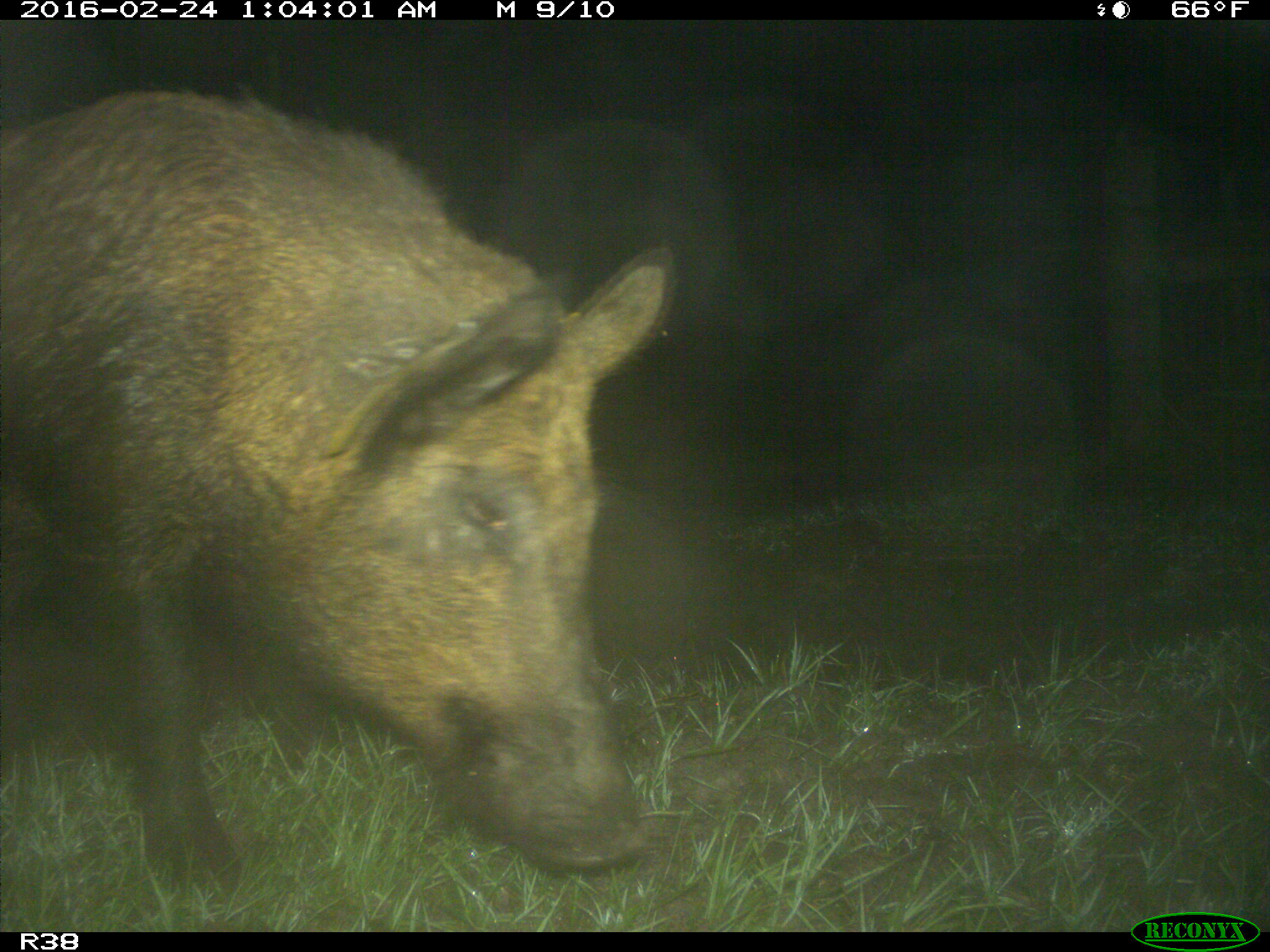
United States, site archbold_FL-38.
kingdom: Animalia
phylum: Chordata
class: Mammalia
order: Artiodactyla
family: Suidae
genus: Sus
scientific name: Sus scrofa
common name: wild boar